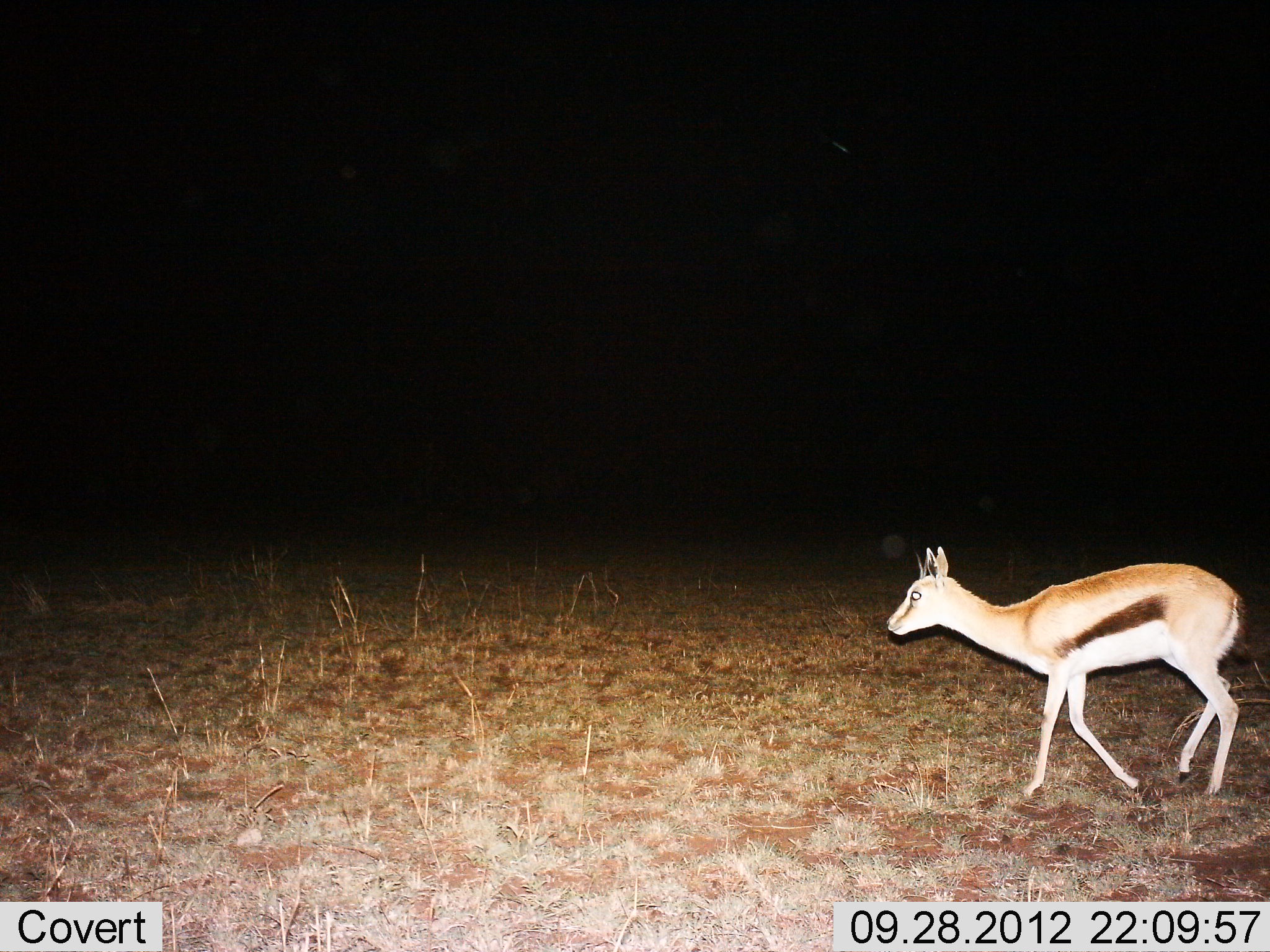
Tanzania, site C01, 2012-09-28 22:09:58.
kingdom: Animalia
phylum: Chordata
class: Mammalia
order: Artiodactyla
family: Bovidae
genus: Eudorcas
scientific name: Eudorcas thomsonii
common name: thomson's gazelle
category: gazellethomsons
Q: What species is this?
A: Gazellethomsons (thomson's gazelle) (Eudorcas thomsonii).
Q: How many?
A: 1.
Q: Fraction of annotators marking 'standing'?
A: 10%.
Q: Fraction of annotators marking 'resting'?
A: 0%.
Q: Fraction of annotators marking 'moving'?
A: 90%.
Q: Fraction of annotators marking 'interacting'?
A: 0%.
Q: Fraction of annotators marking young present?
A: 0%.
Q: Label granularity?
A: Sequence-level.